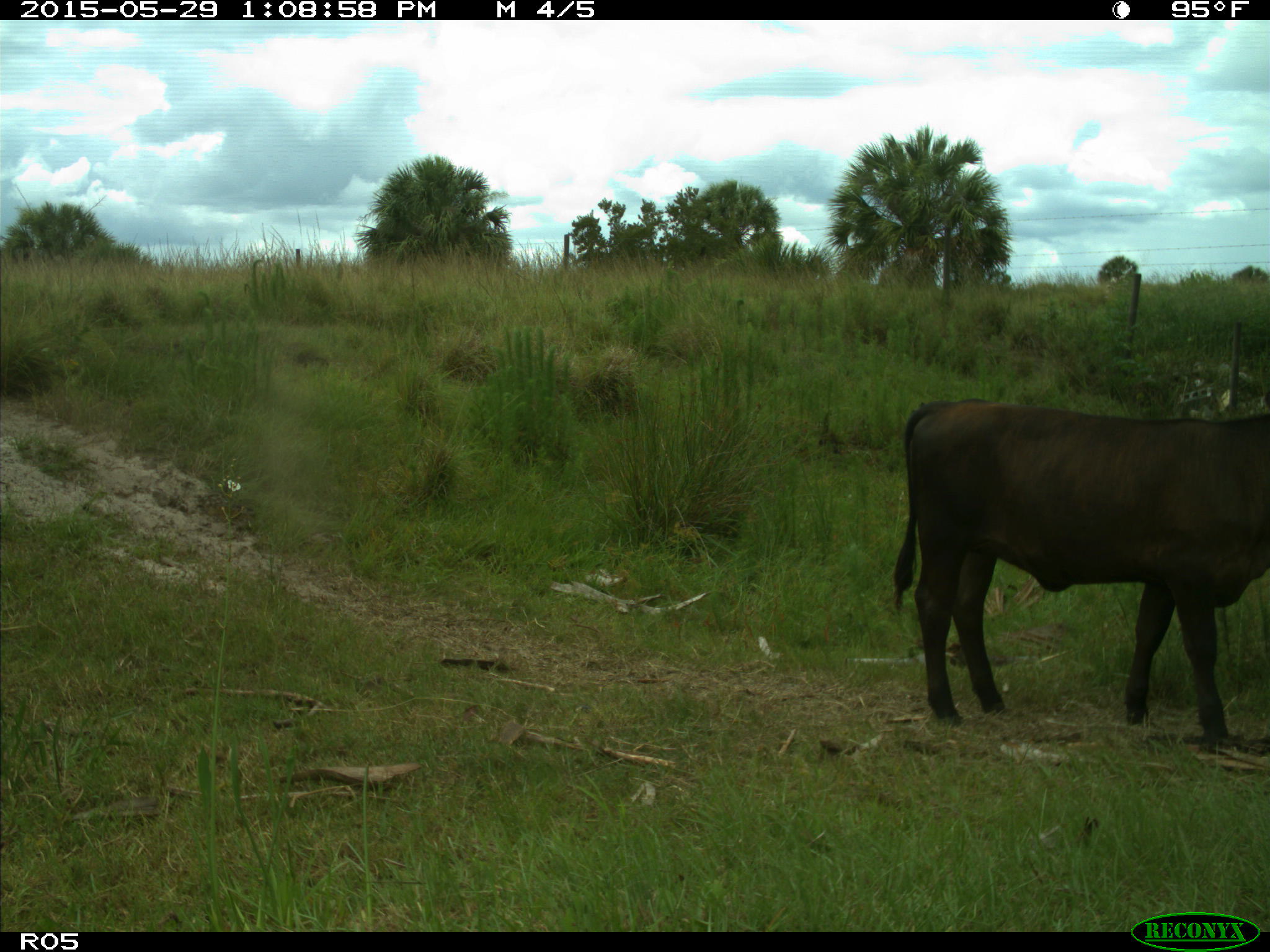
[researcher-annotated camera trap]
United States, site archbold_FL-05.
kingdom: Animalia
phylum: Chordata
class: Mammalia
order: Artiodactyla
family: Bovidae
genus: Bos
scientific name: Bos taurus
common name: domestic cow